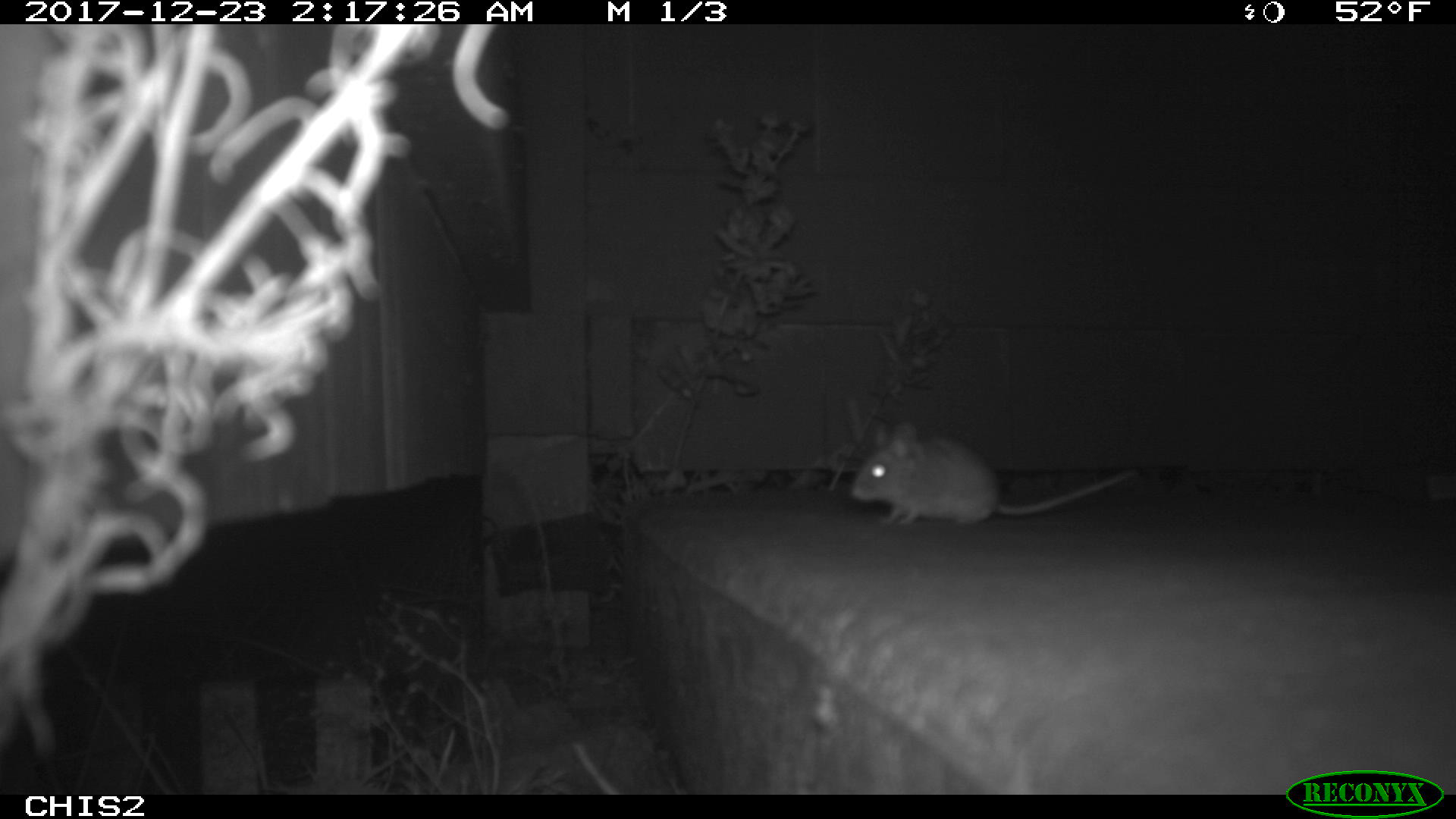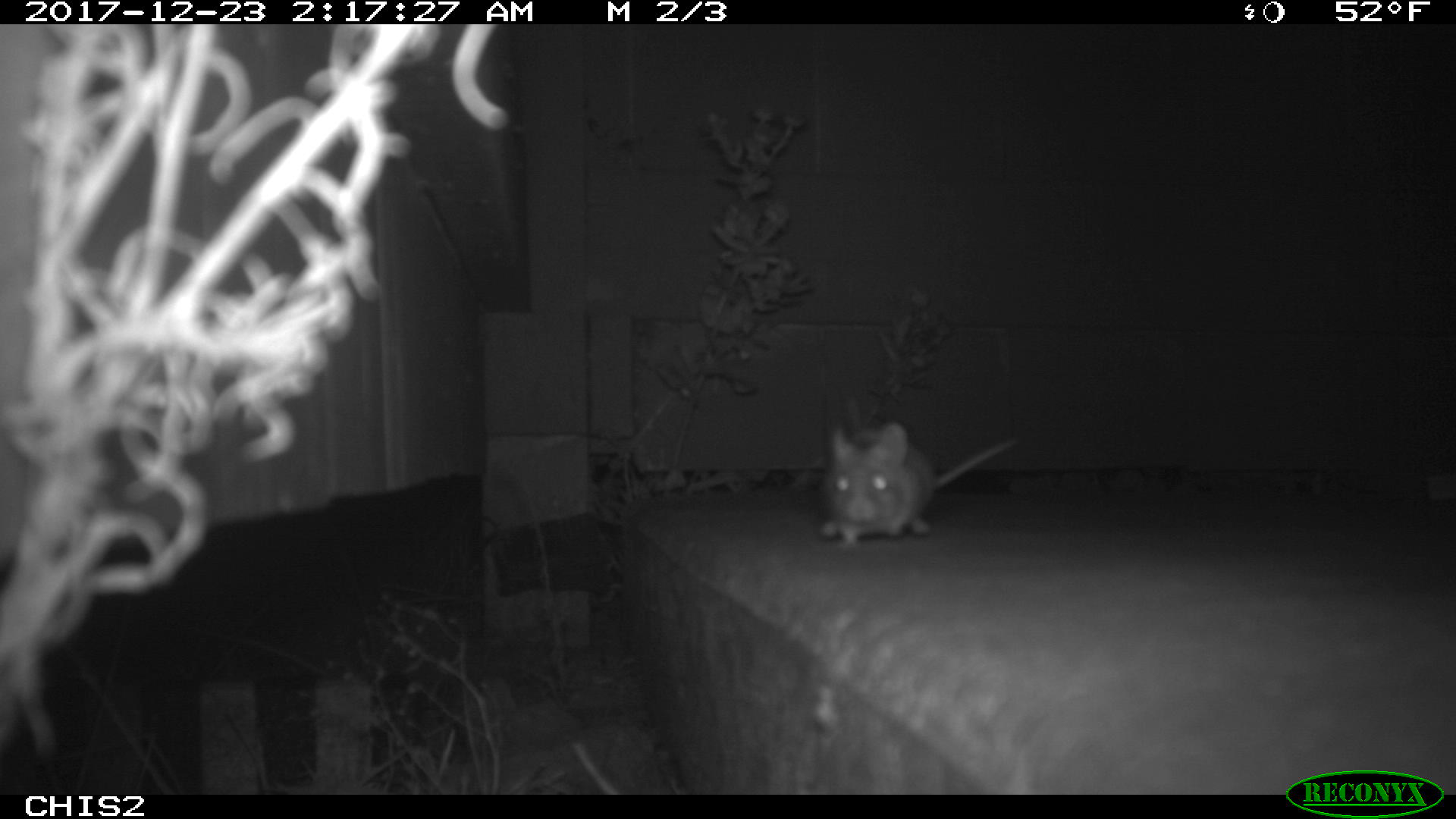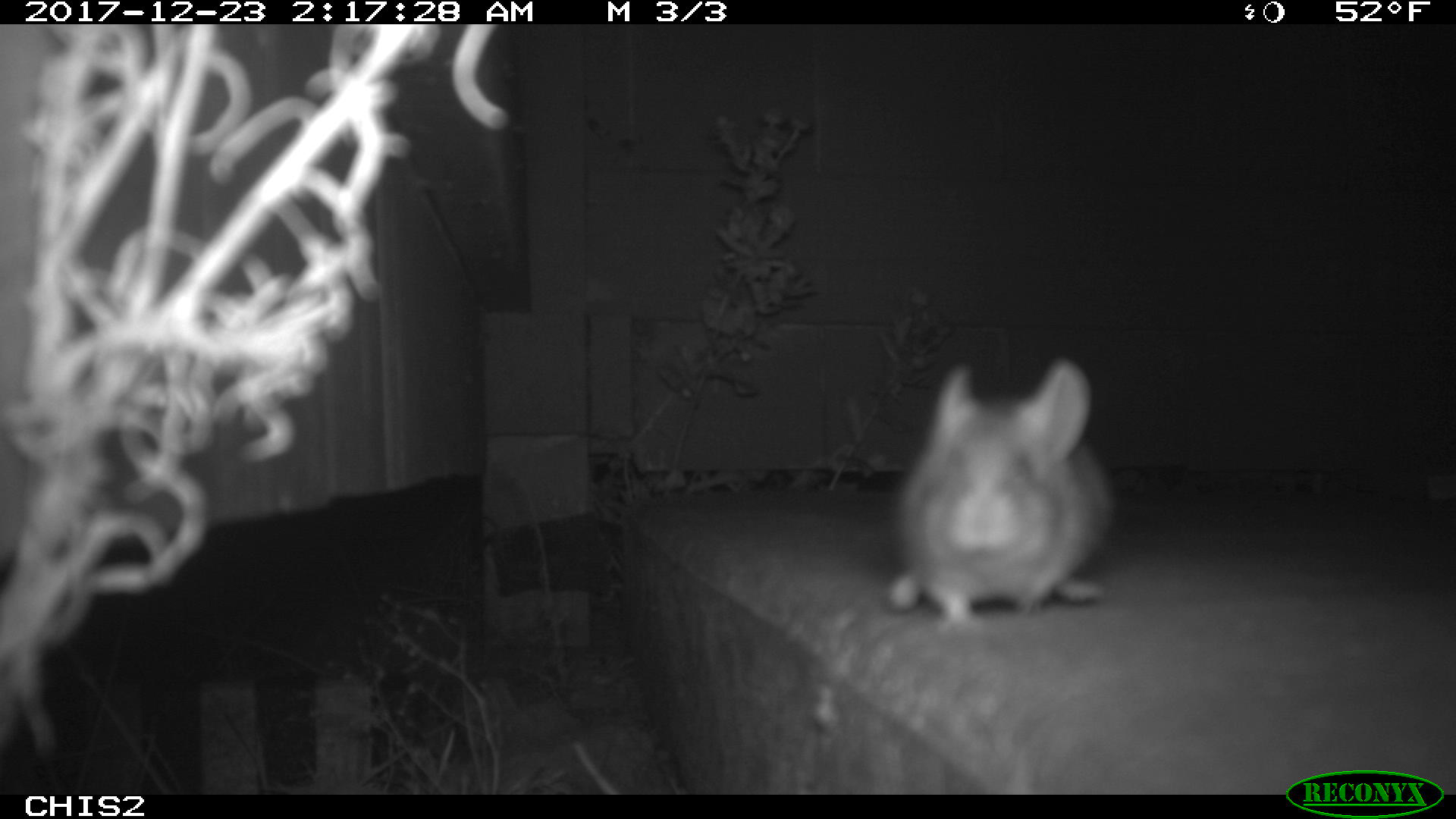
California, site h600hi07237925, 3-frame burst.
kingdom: Animalia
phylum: Chordata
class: Mammalia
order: Rodentia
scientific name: Rodentia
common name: rodent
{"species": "rodent (Rodentia)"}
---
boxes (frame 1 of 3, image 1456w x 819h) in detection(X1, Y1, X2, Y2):
rodent: detection(846, 419, 1139, 527)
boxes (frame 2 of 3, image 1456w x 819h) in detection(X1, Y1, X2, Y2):
rodent: detection(820, 422, 1016, 549)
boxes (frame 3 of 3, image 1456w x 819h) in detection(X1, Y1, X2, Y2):
rodent: detection(886, 356, 1115, 635)